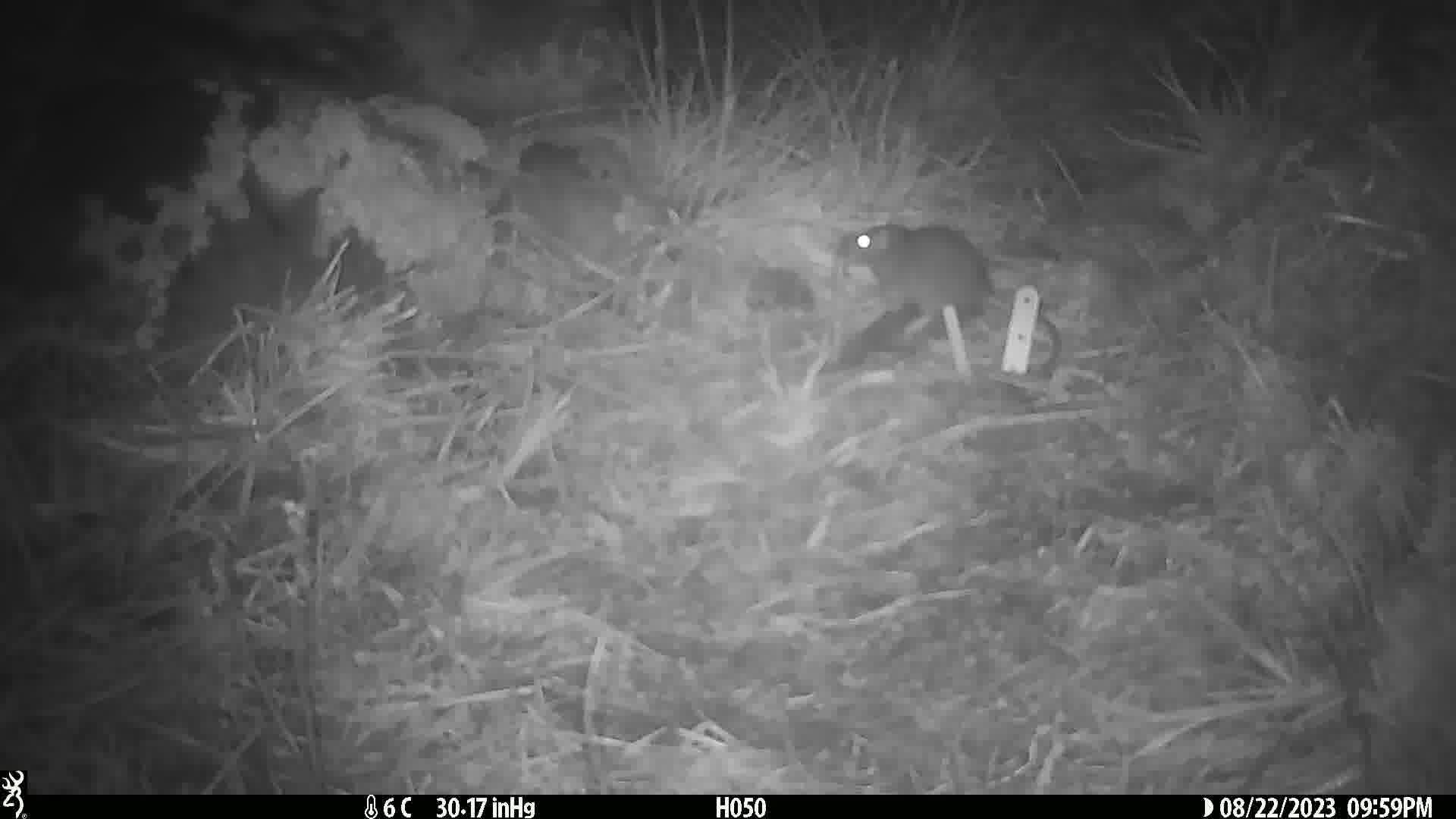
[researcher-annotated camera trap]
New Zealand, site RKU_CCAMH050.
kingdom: Animalia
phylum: Chordata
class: Mammalia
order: Rodentia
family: Muridae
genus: Rattus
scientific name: Rattus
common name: rat